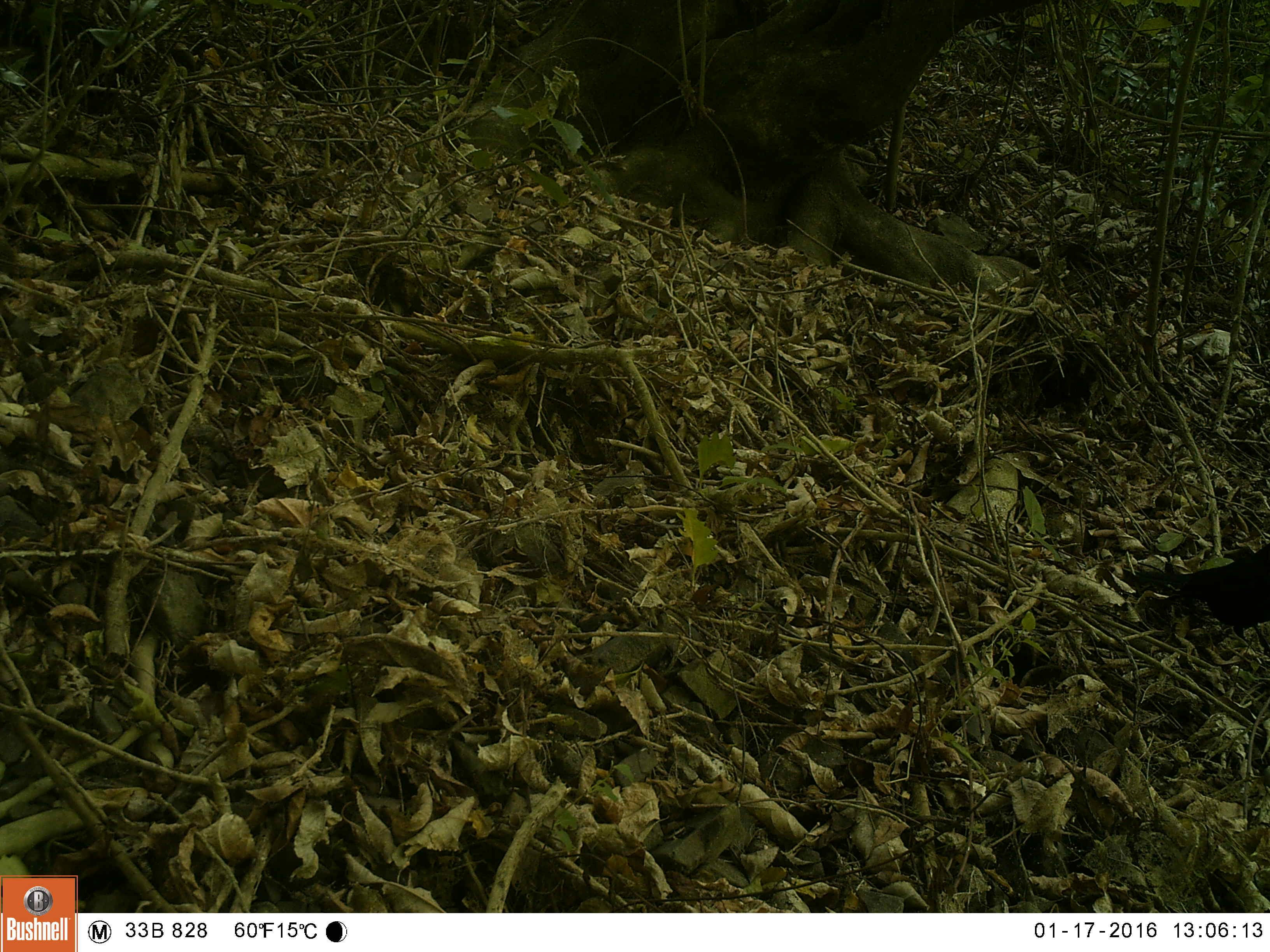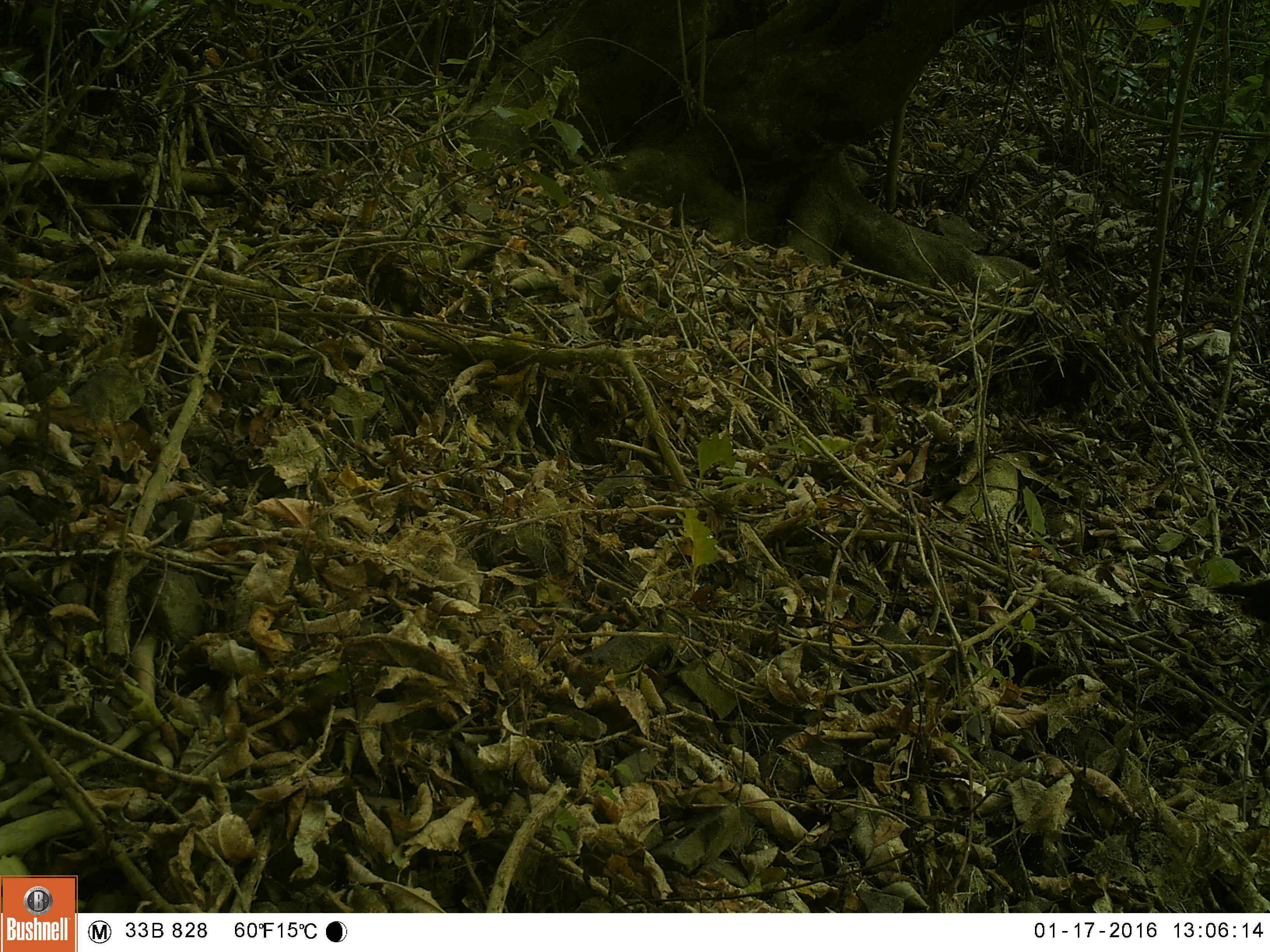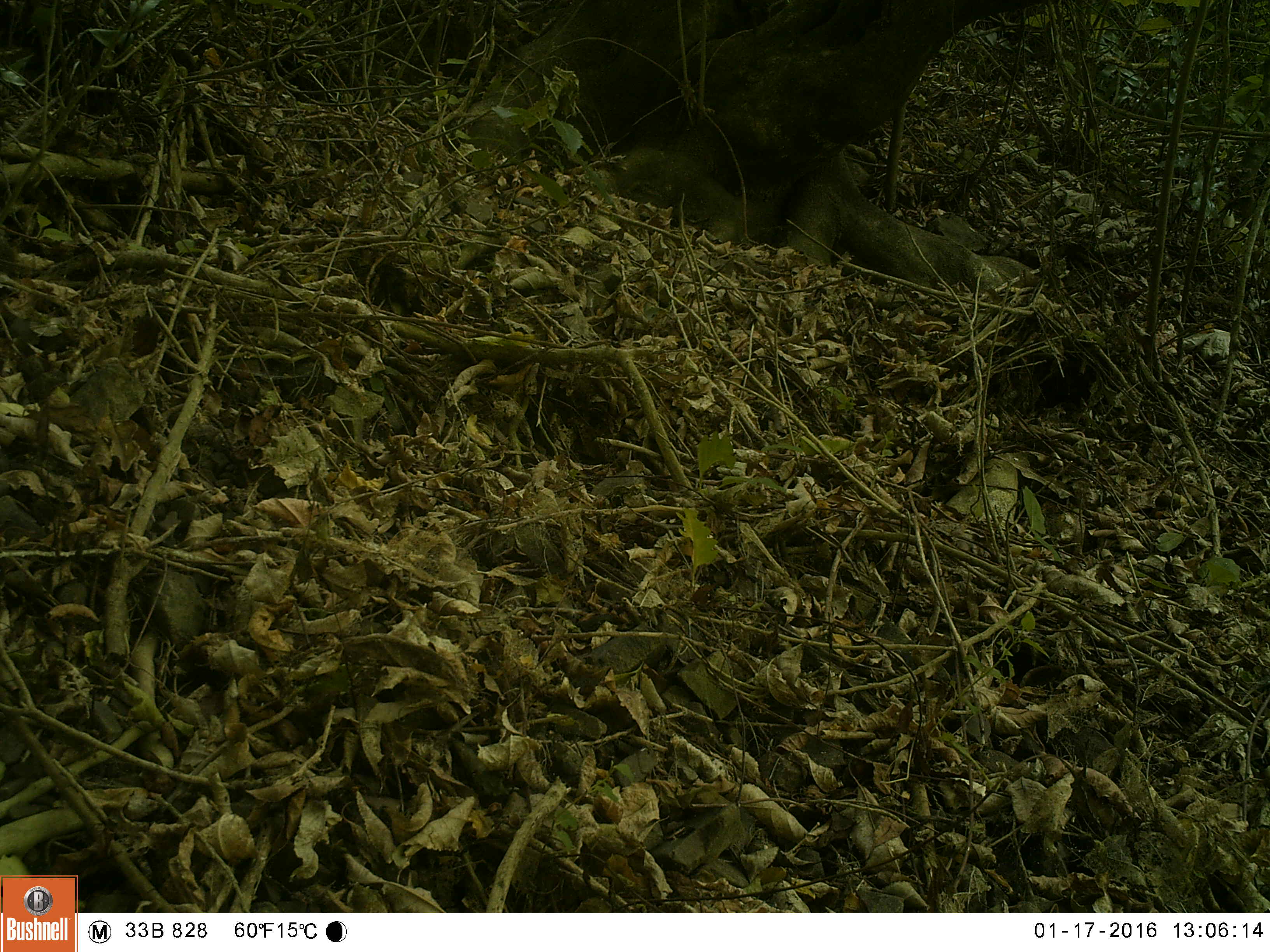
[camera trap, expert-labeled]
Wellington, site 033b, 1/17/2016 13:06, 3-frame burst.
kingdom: Animalia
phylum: Chordata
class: Aves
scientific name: Aves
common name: bird